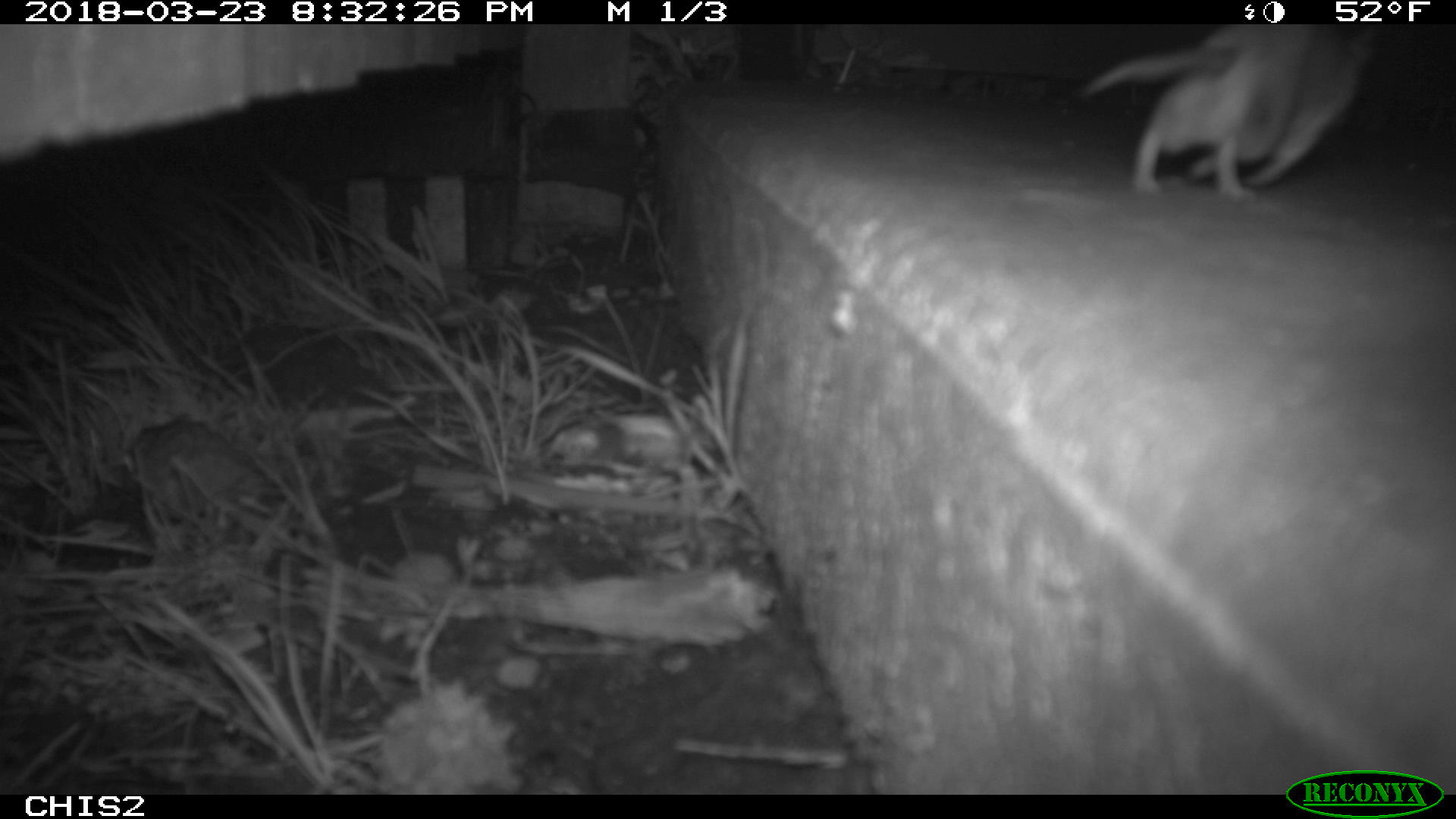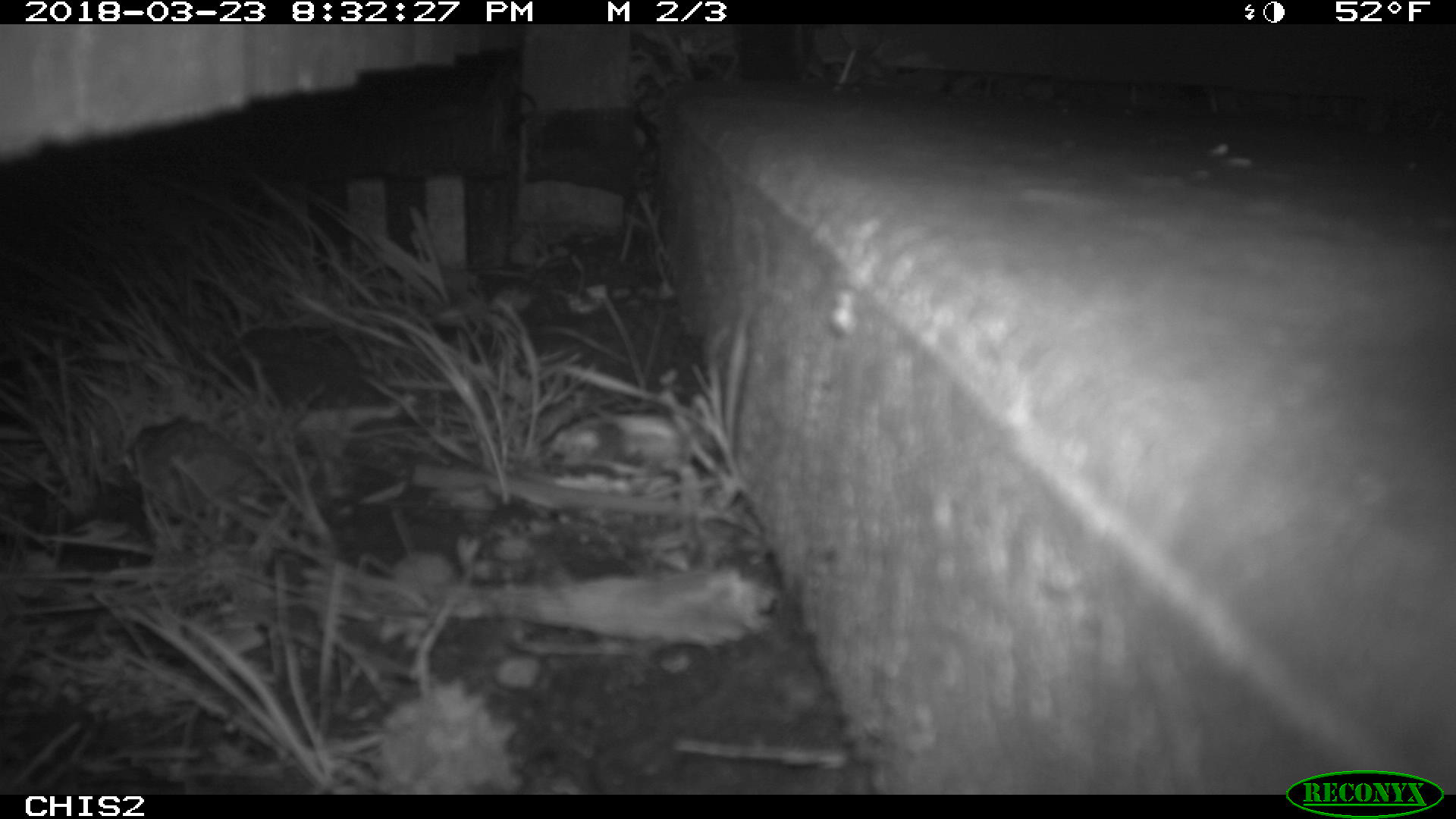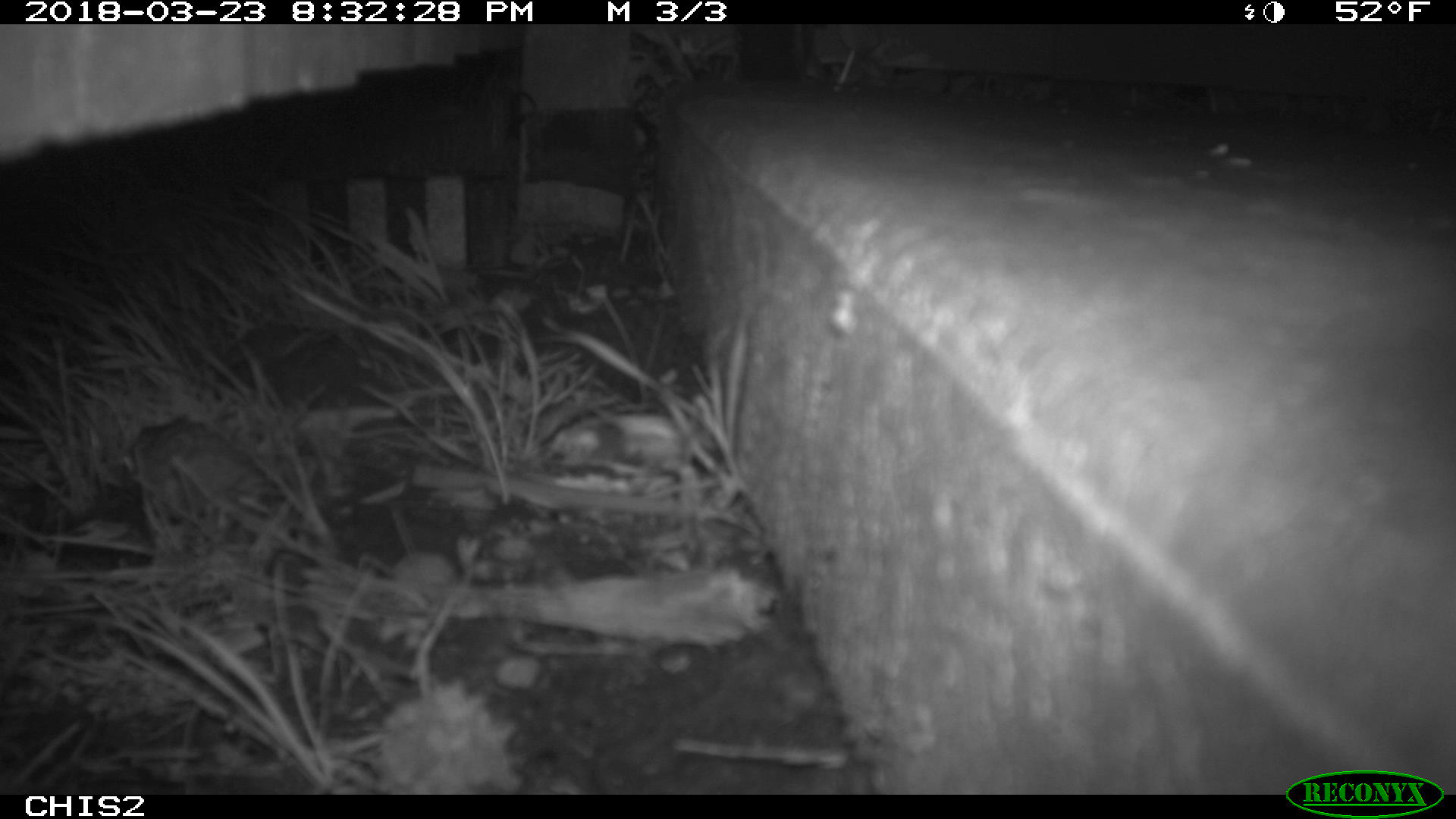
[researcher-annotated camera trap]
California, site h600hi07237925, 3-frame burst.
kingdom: Animalia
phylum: Chordata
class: Mammalia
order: Rodentia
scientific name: Rodentia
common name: rodent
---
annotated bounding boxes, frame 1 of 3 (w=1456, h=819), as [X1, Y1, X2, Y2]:
rodent: [1075, 22, 1379, 206]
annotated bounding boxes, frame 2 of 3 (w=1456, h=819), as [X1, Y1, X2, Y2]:
rodent: [831, 24, 883, 92]